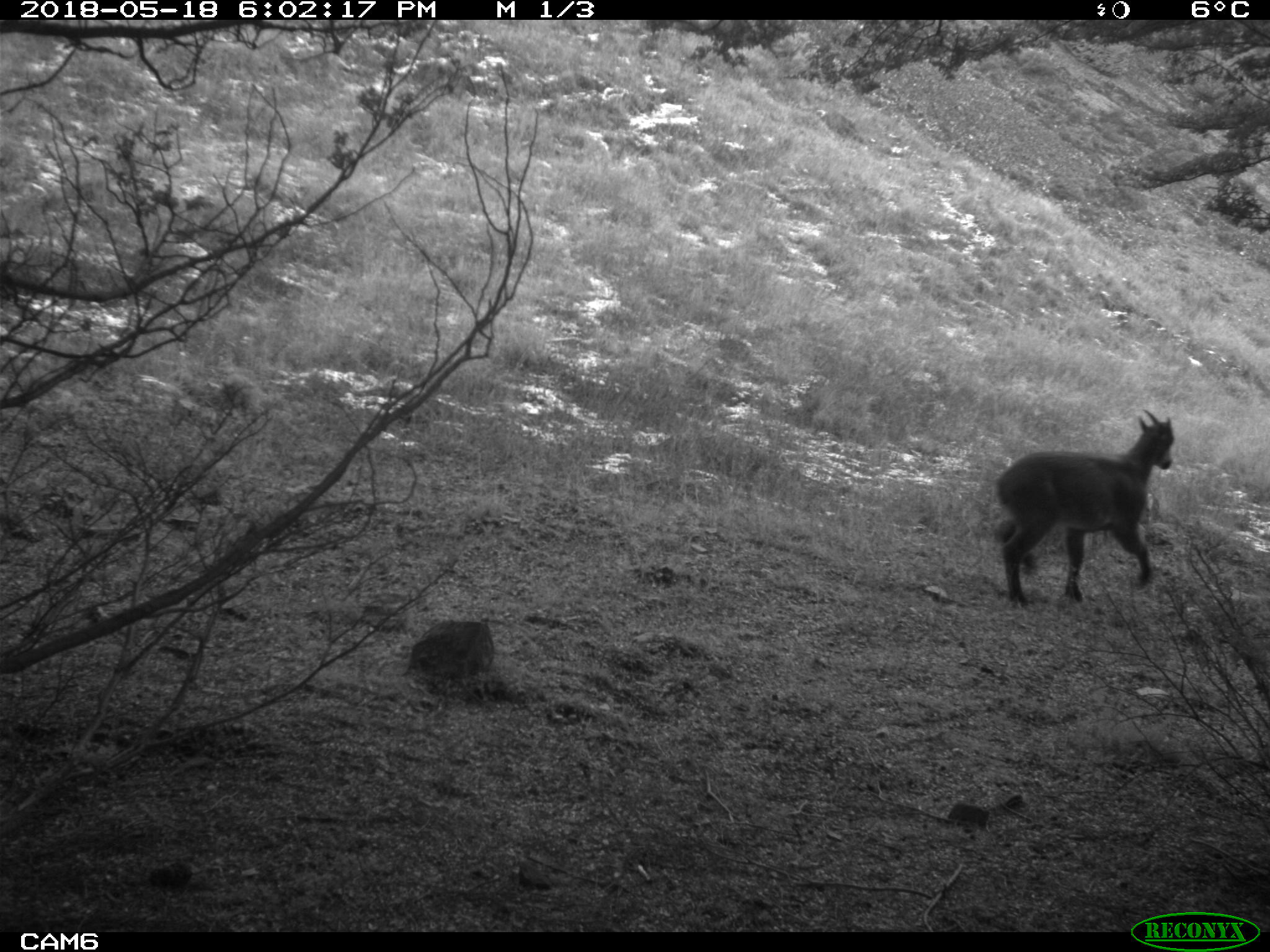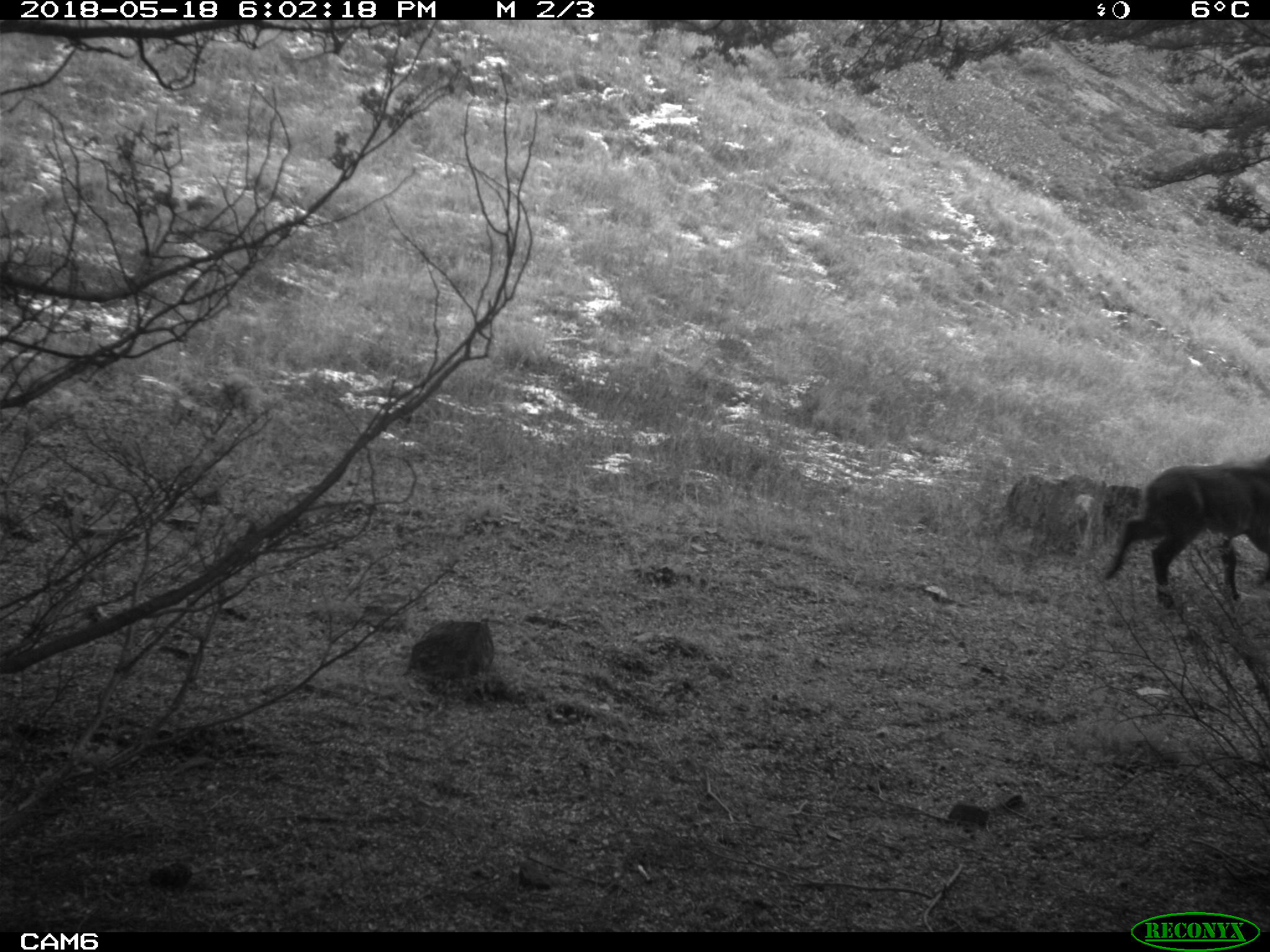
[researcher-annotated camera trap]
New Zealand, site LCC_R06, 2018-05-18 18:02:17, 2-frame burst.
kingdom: Animalia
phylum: Chordata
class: Mammalia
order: Artiodactyla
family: Bovidae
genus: Nilgiritragus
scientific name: Nilgiritragus hylocrius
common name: tahr